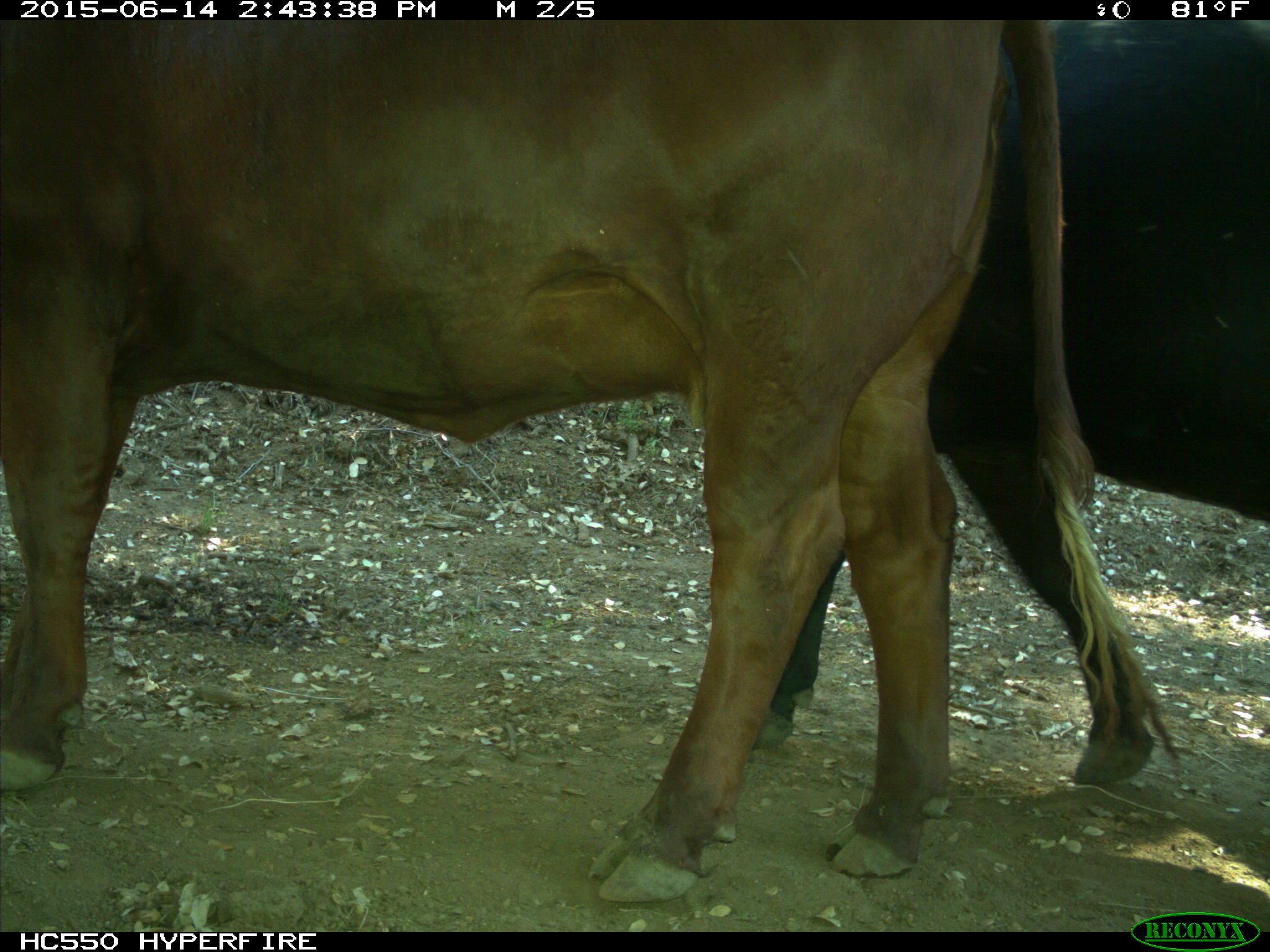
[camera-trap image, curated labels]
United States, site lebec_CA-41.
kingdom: Animalia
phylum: Chordata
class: Mammalia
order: Artiodactyla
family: Bovidae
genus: Bos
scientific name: Bos taurus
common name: domestic cow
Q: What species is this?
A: Bos taurus (domestic cow).